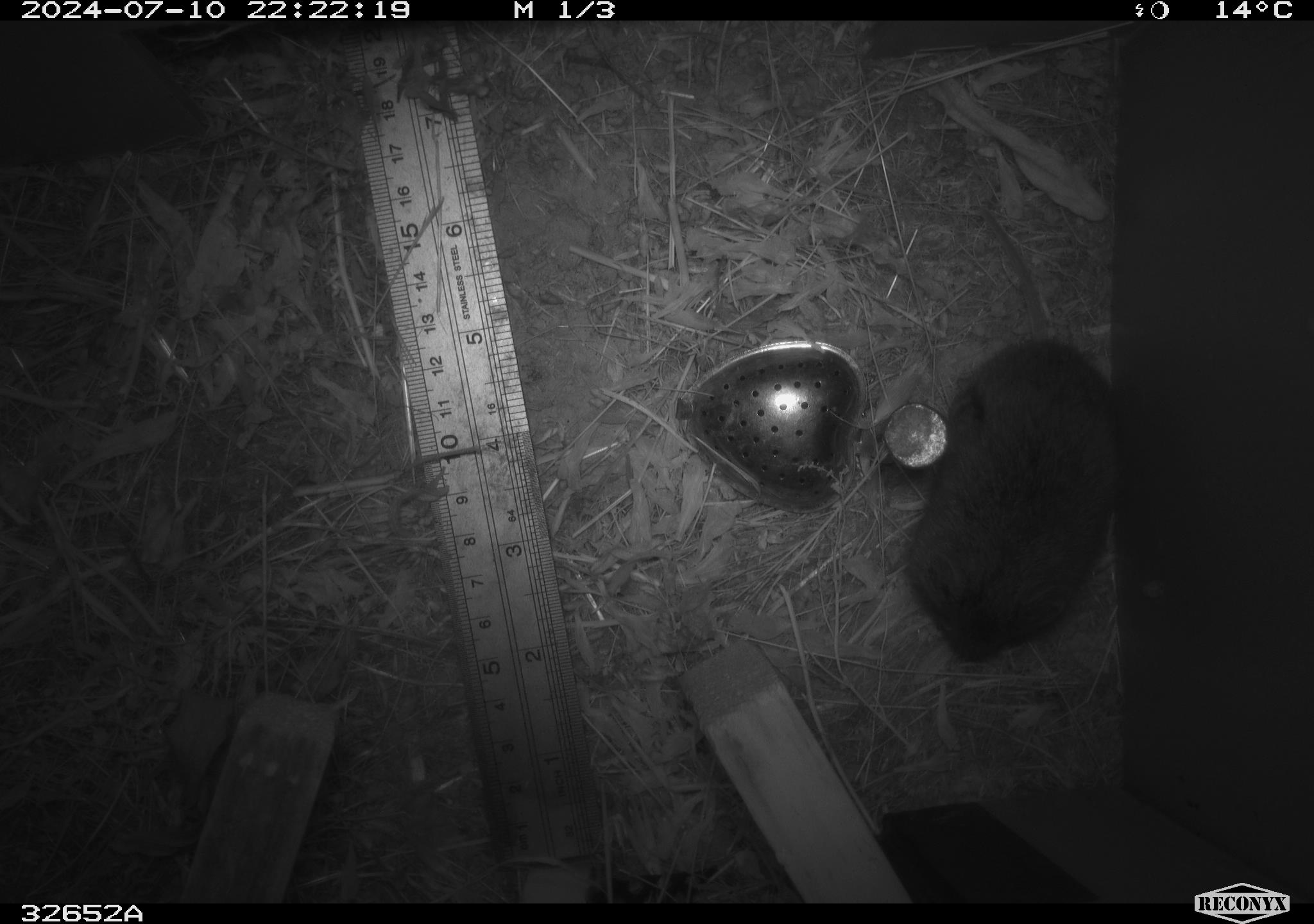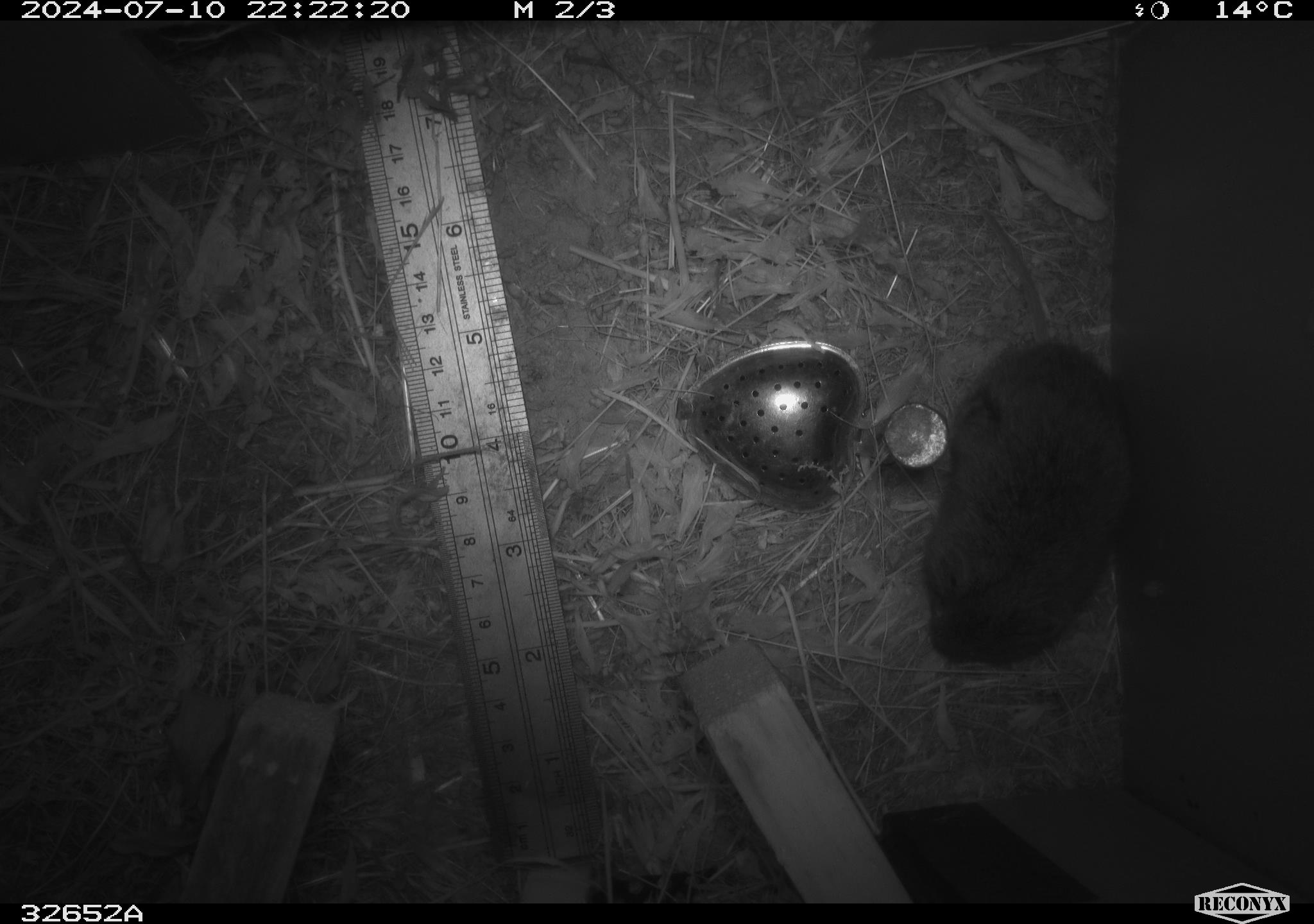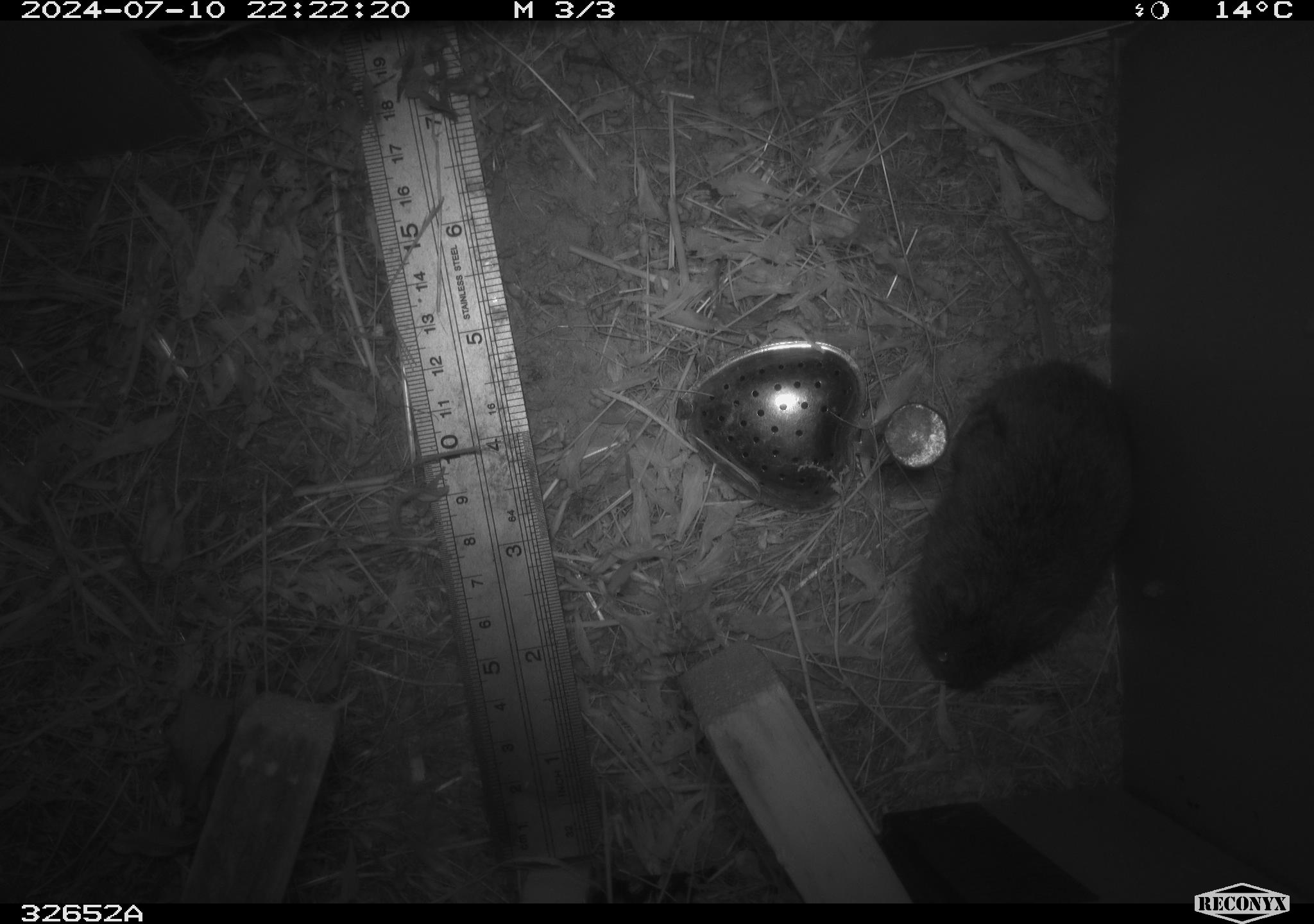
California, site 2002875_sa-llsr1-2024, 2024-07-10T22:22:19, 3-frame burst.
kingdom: Animalia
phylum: Chordata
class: Mammalia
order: Rodentia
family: Cricetidae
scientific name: Arvicolinae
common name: voles, lemmings, and muskrats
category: arvicolinae subfamily